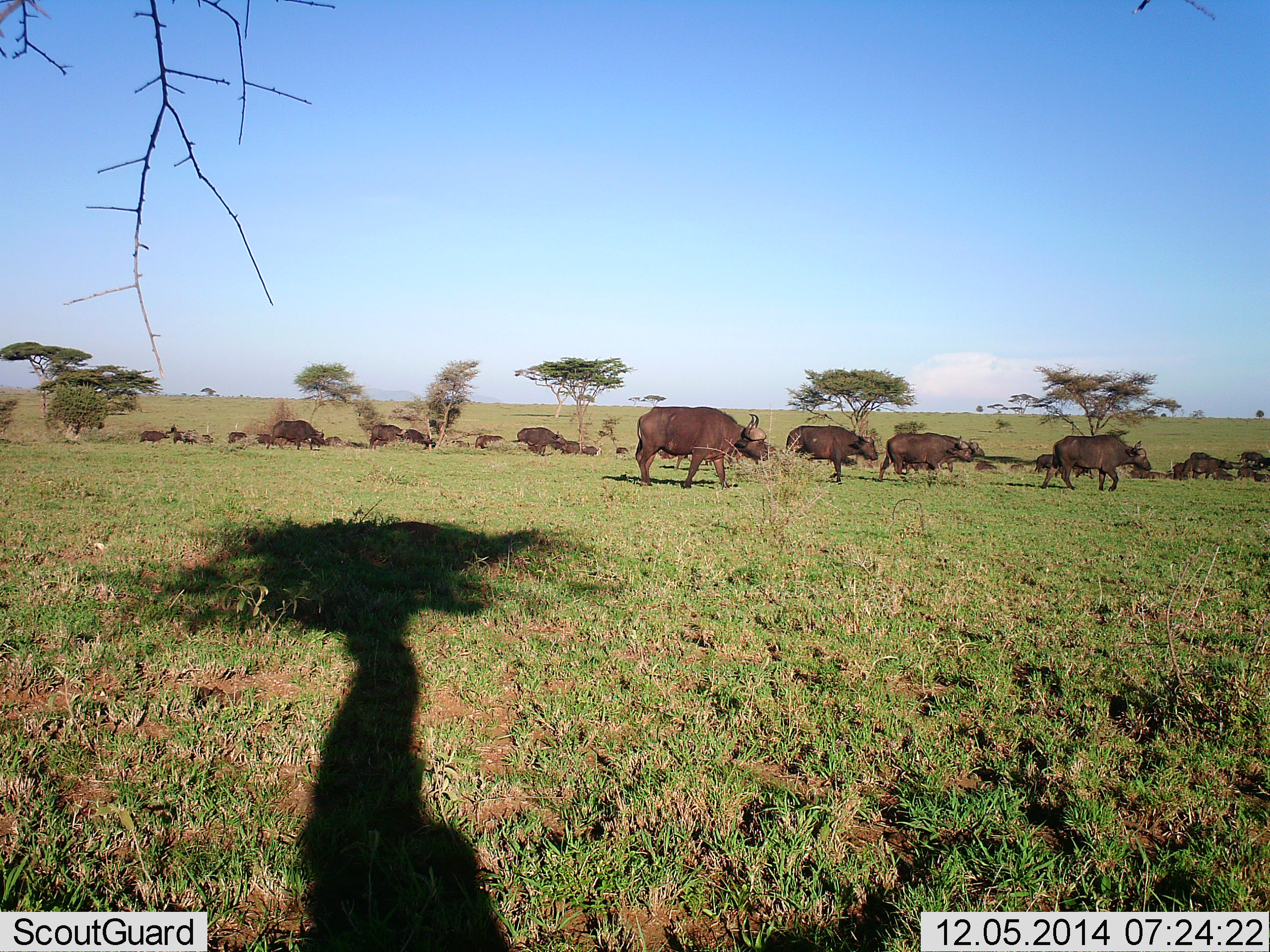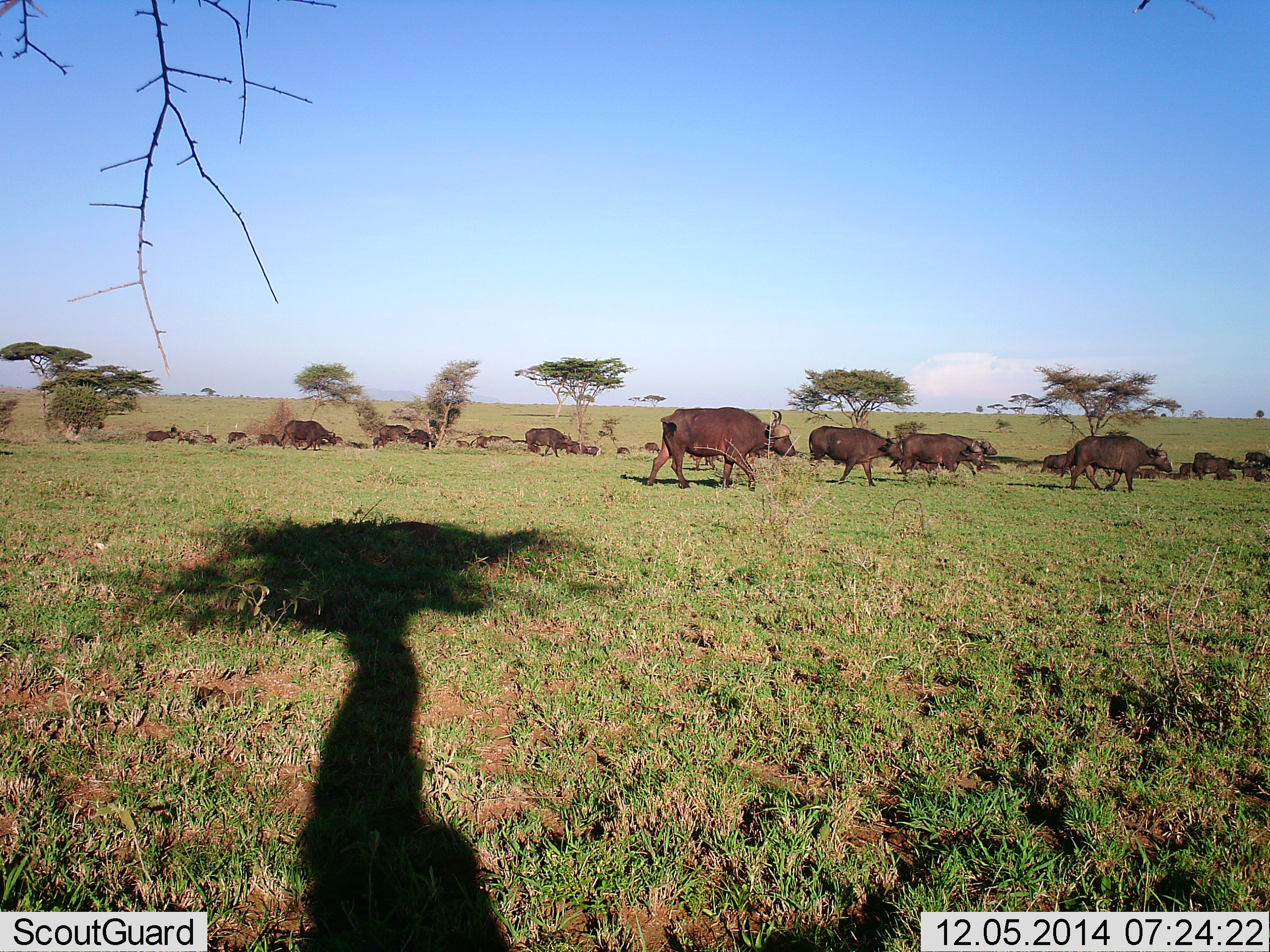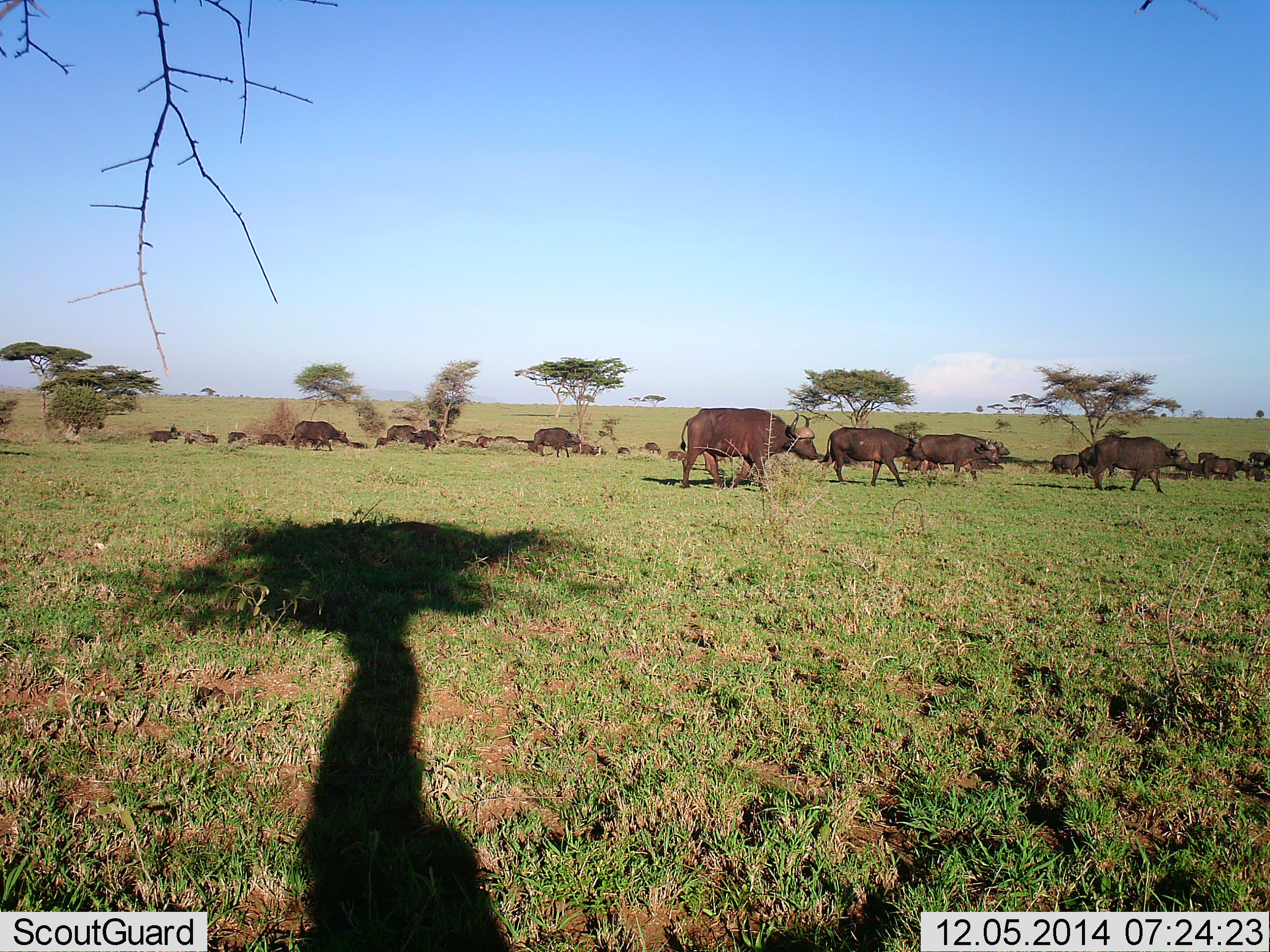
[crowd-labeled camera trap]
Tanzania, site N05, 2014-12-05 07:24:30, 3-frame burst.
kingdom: Animalia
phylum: Chordata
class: Mammalia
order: Artiodactyla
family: Bovidae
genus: Syncerus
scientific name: Syncerus caffer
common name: cape buffalo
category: buffalo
Buffalo (cape buffalo) (Syncerus caffer), count 11-50. Behavior (volunteer vote fractions): standing 0%, resting 20%, moving 100%, interacting 0%. Young present (vote fraction): 0%. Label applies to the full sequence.